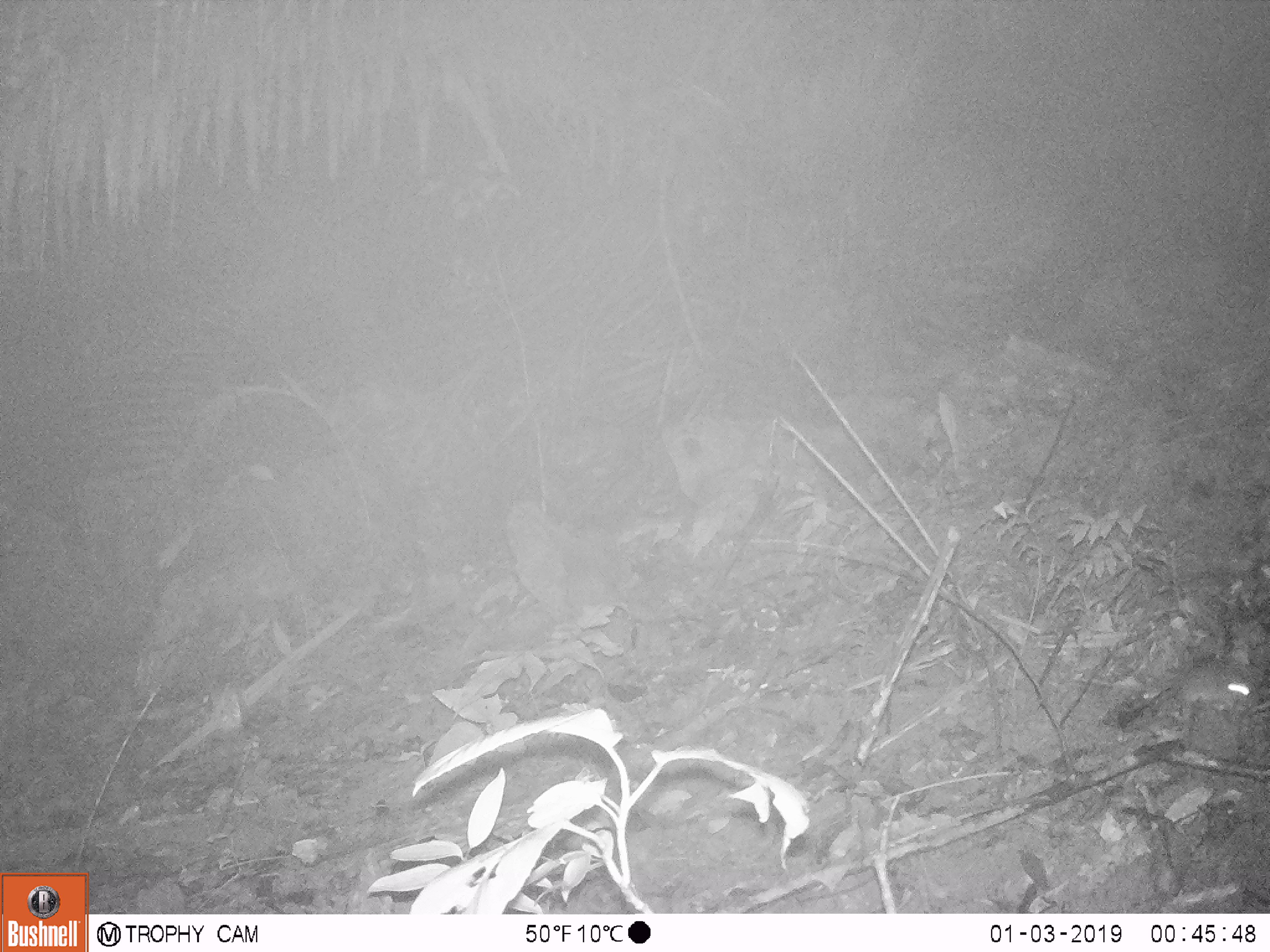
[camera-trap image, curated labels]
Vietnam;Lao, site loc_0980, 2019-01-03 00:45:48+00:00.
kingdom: Animalia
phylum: Chordata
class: Mammalia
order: Rodentia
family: Muridae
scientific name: Muridae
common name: old-world mice and rats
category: unidentified murid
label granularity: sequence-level